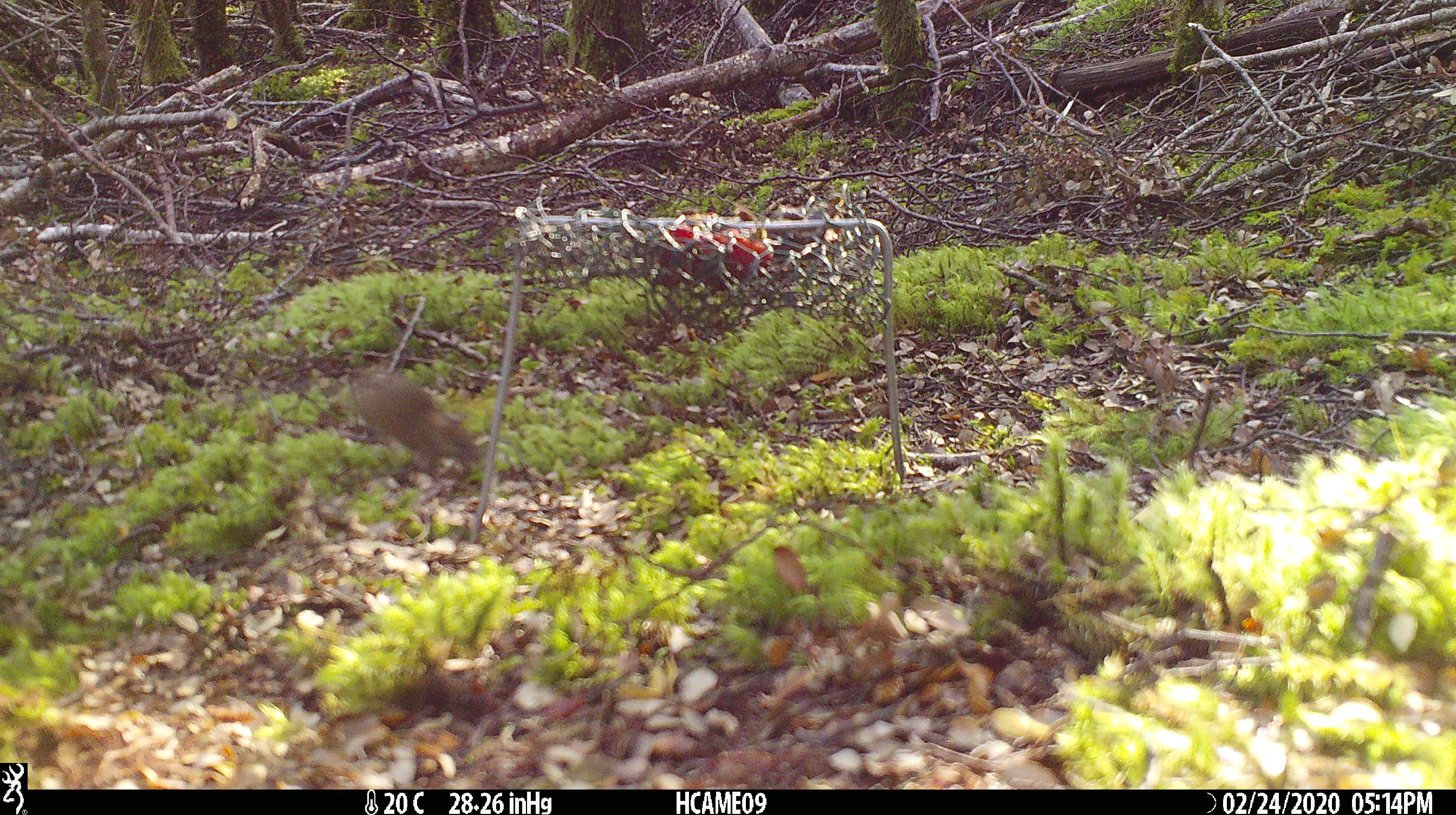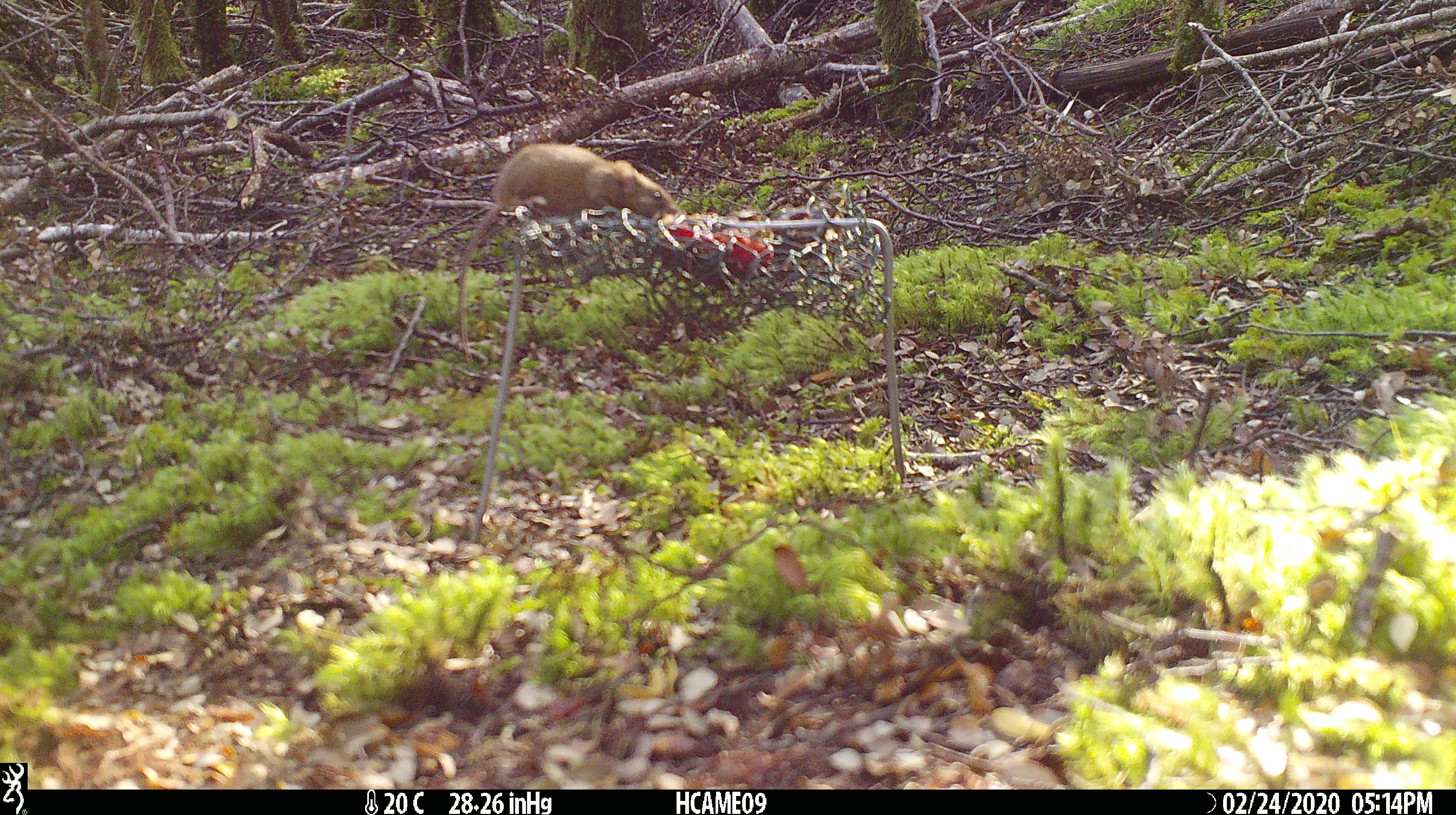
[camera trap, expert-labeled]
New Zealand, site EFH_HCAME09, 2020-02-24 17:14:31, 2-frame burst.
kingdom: Animalia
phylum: Chordata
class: Mammalia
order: Rodentia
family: Muridae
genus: Mus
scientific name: Mus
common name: mouse